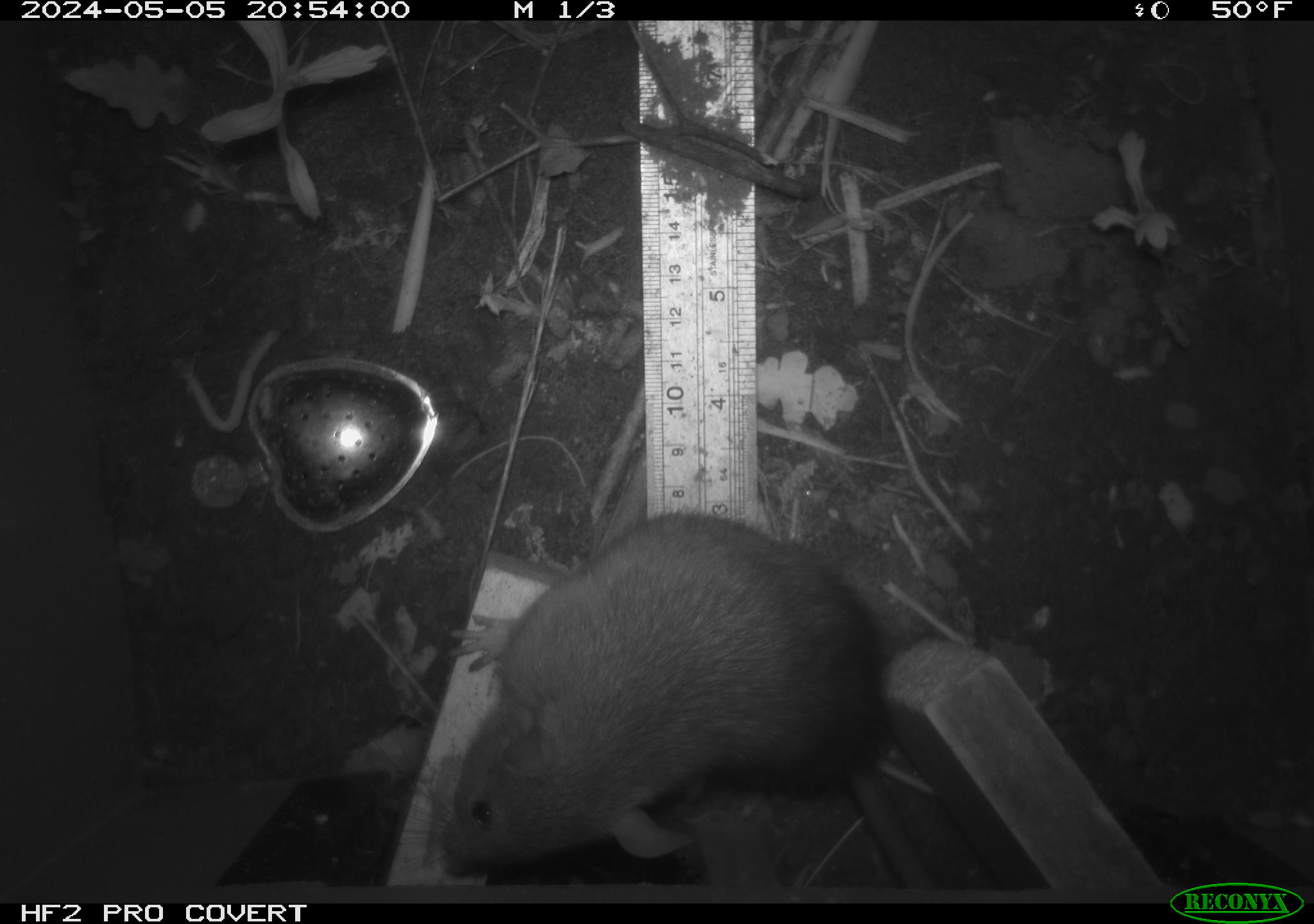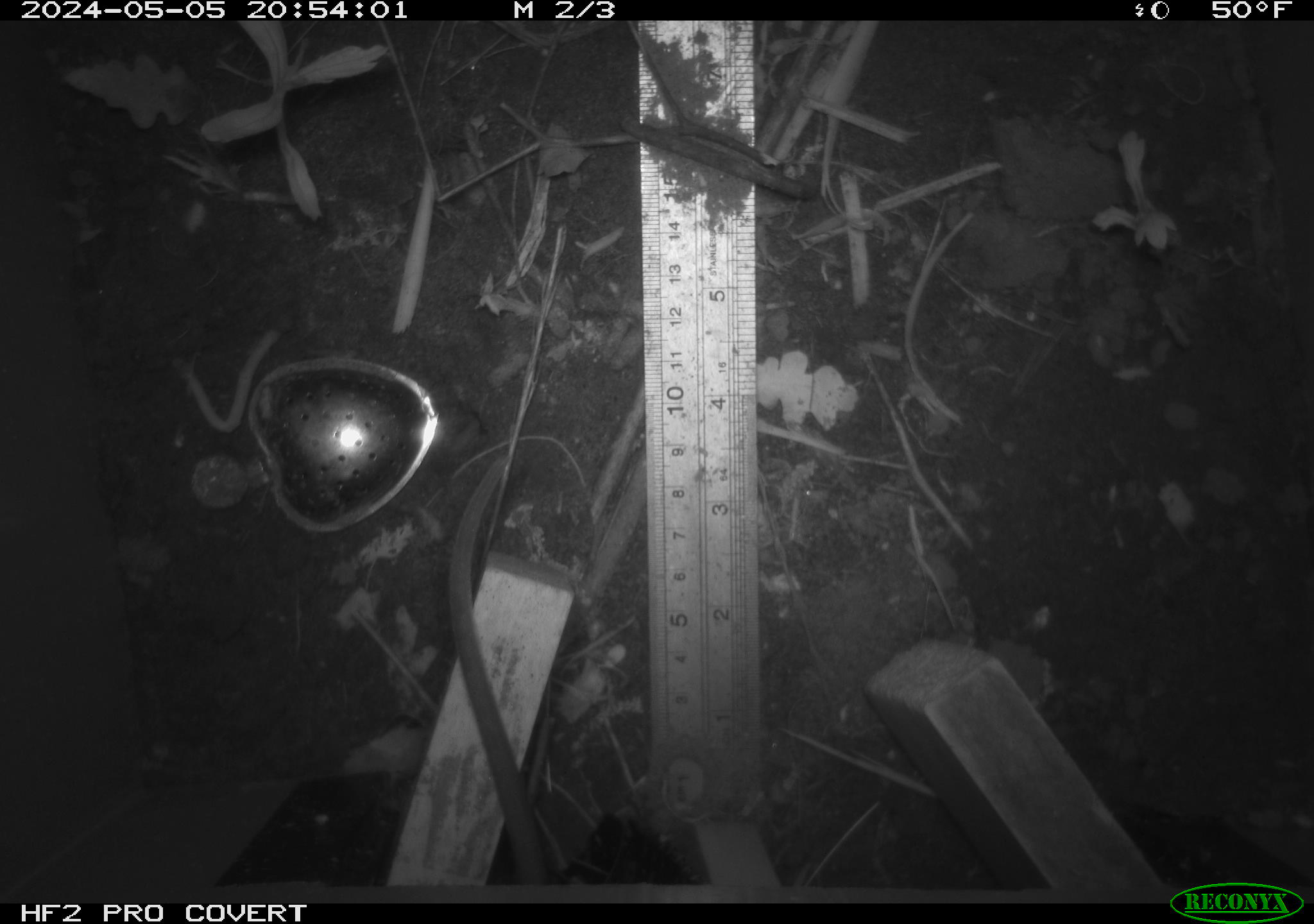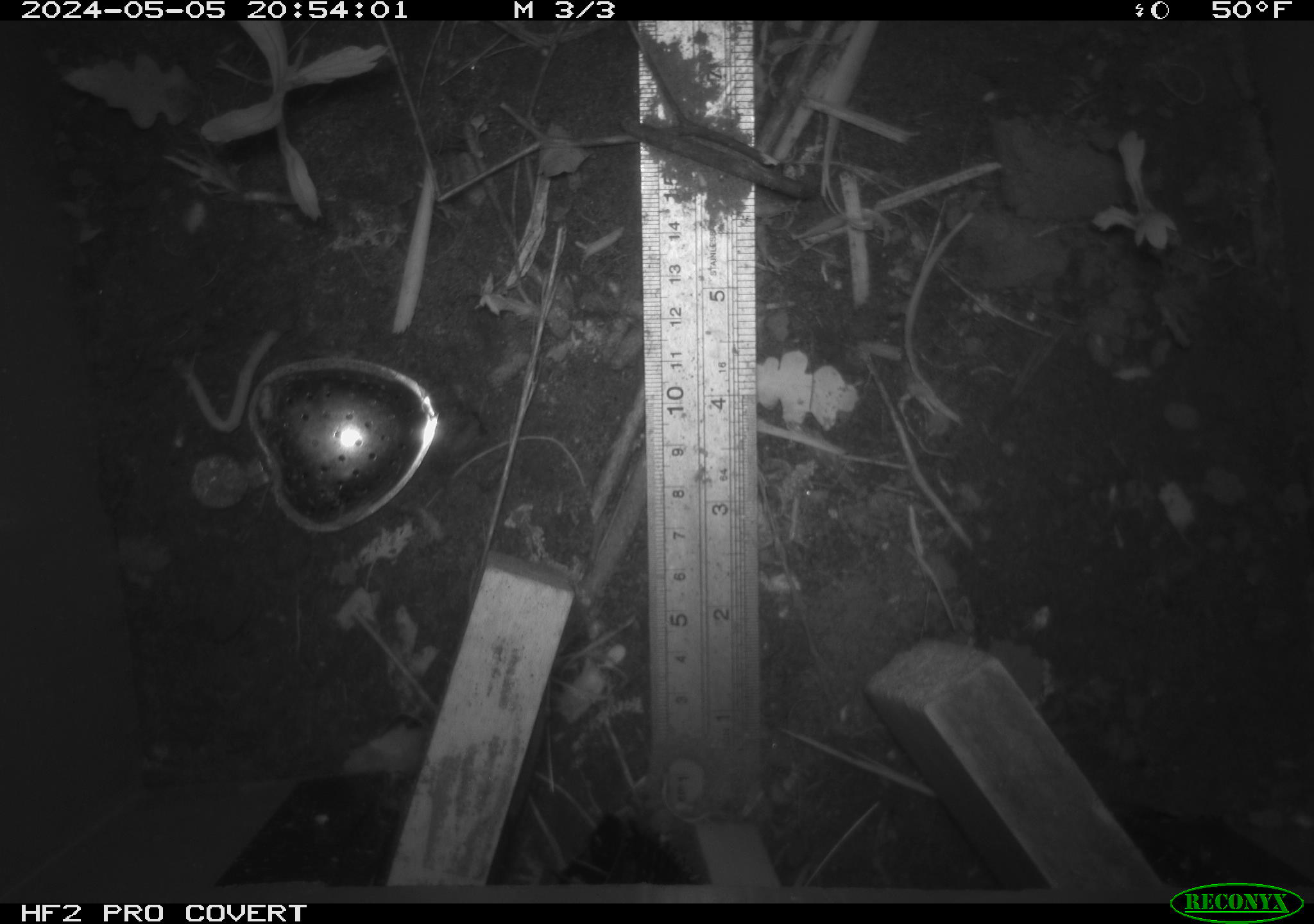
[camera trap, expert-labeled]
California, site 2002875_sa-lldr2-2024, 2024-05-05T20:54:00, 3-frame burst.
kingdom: Animalia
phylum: Chordata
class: Mammalia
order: Rodentia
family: Muridae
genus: Rattus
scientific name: Rattus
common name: rat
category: rattus species